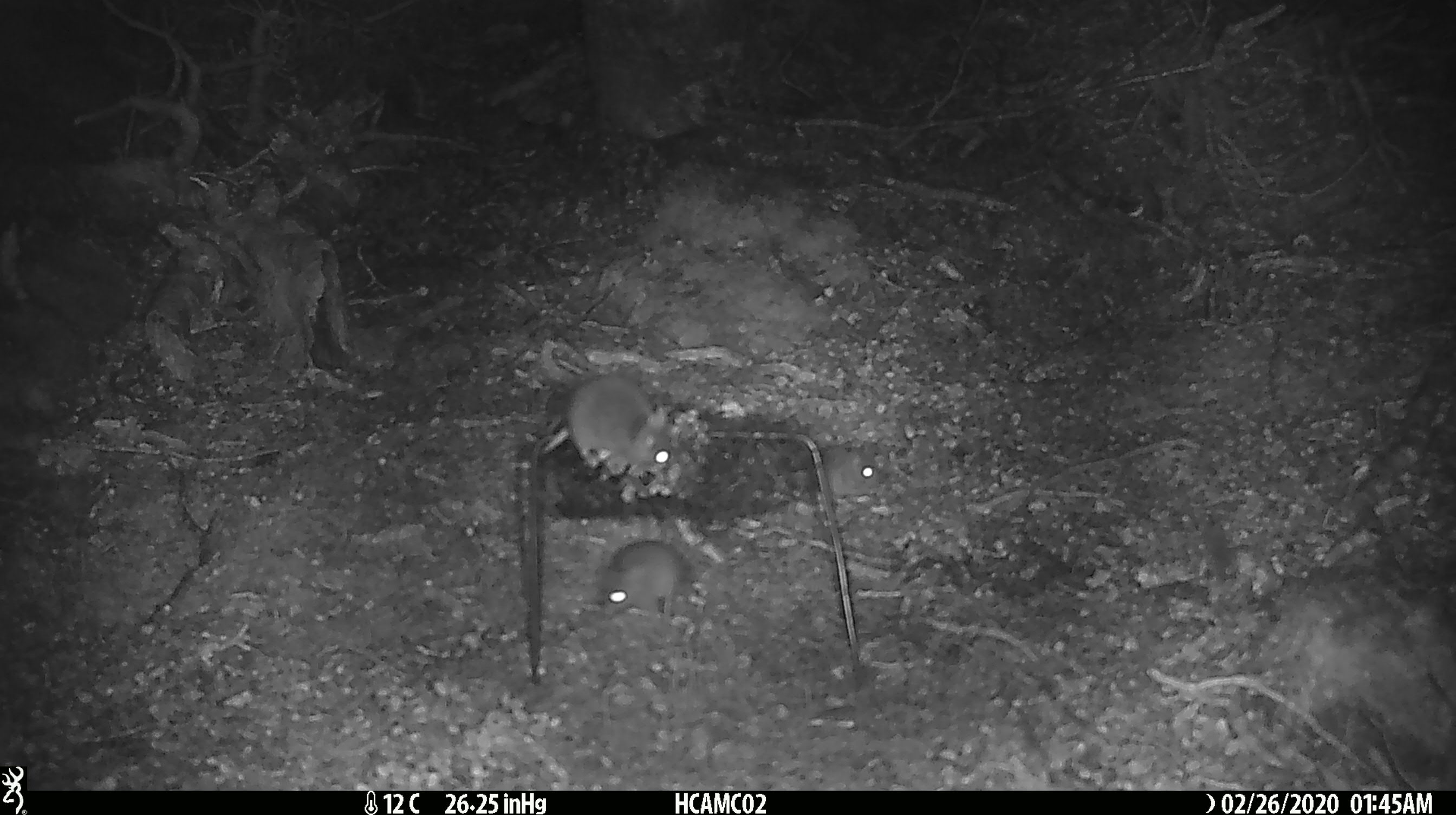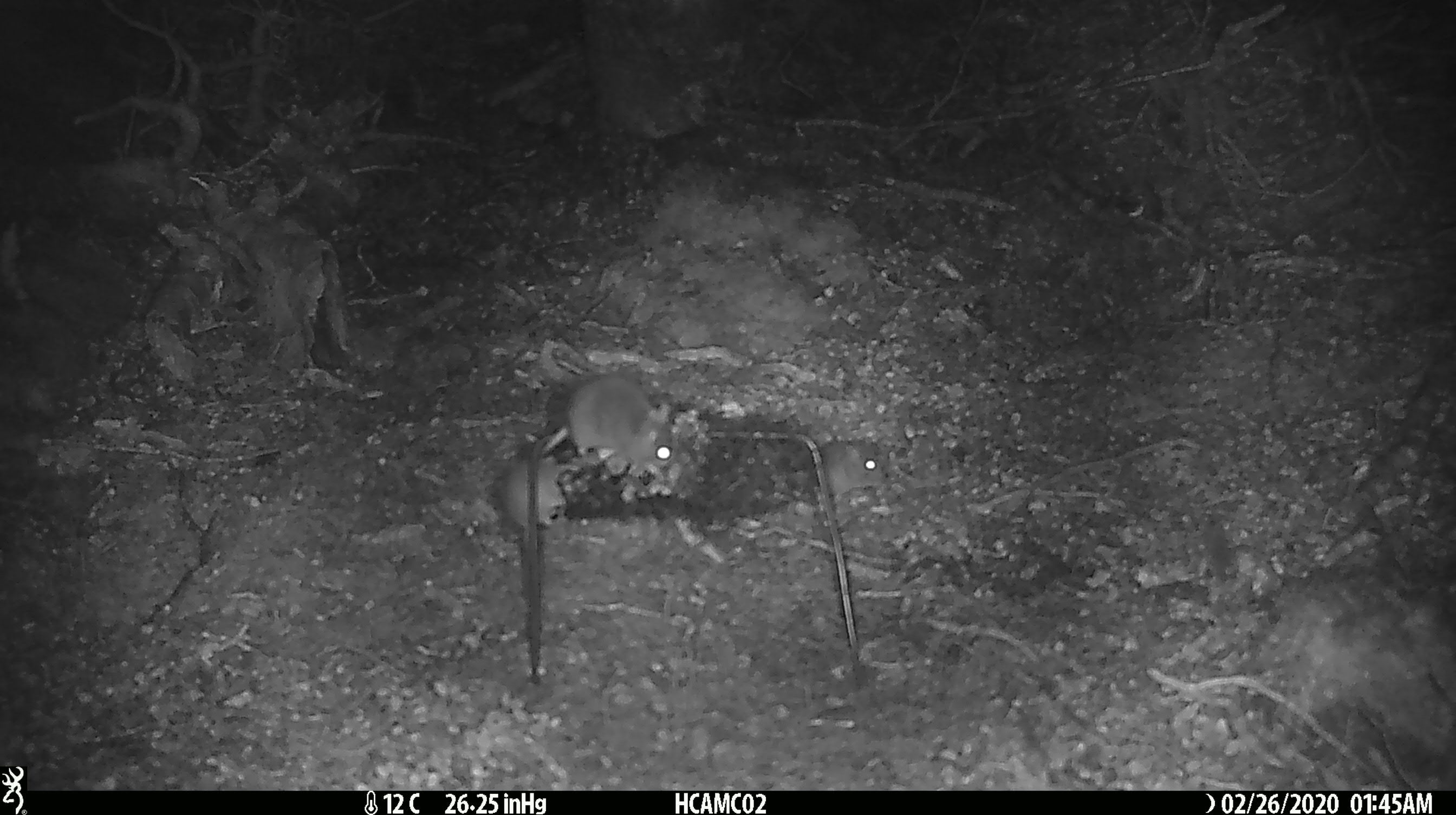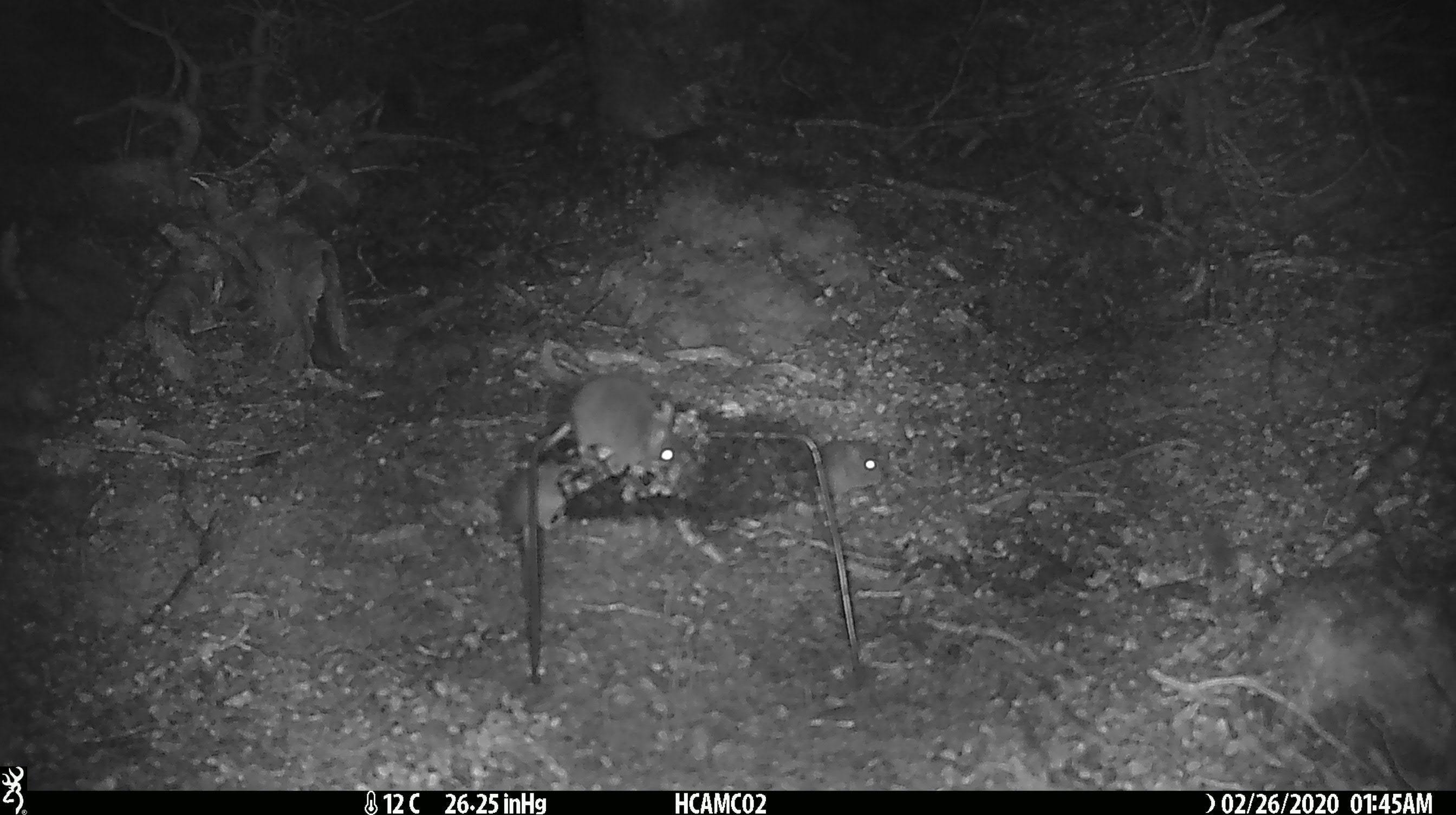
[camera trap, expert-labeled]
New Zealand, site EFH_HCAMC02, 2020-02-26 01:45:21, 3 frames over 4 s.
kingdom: Animalia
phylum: Chordata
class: Mammalia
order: Rodentia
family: Muridae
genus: Mus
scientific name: Mus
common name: mouse